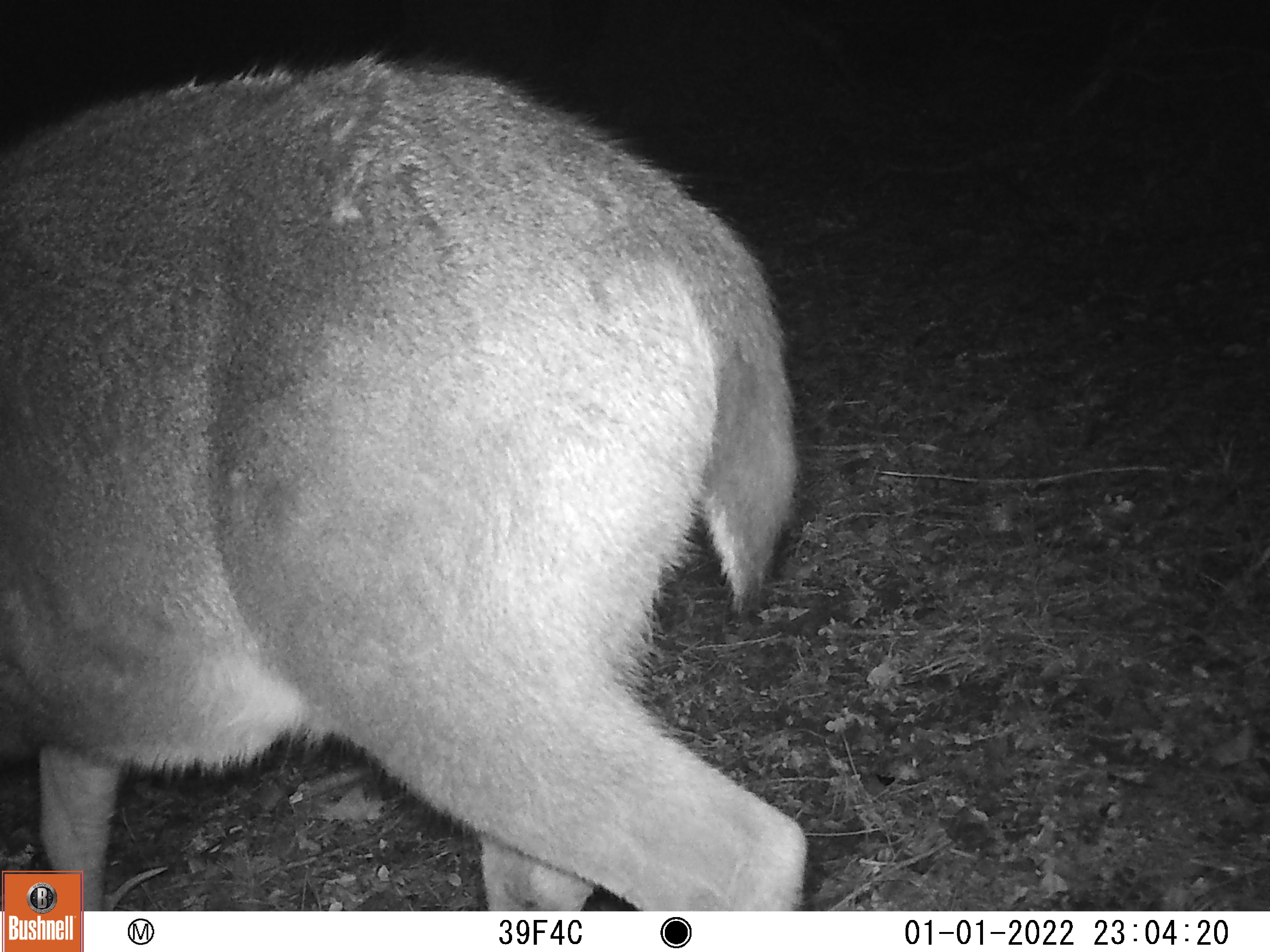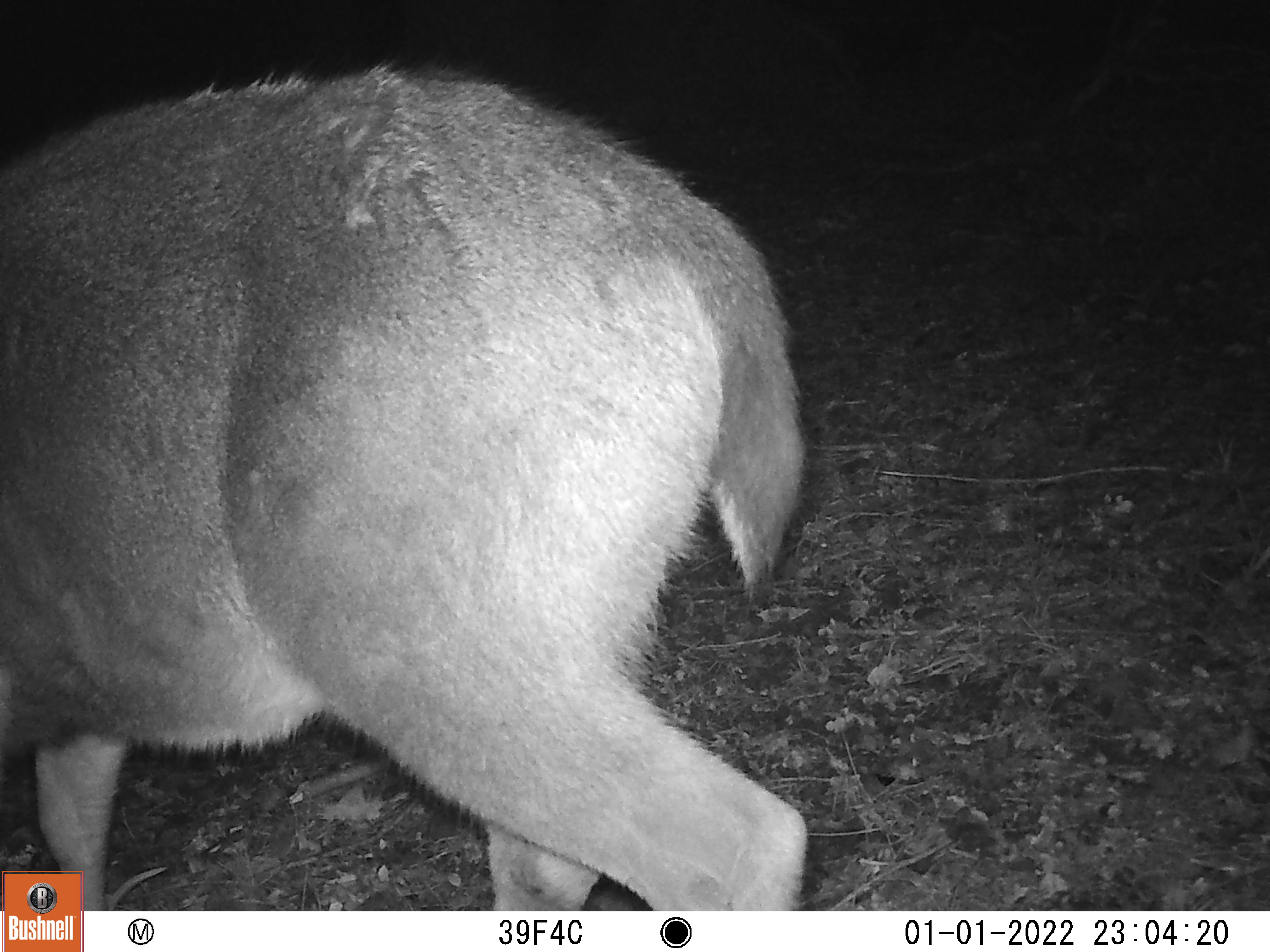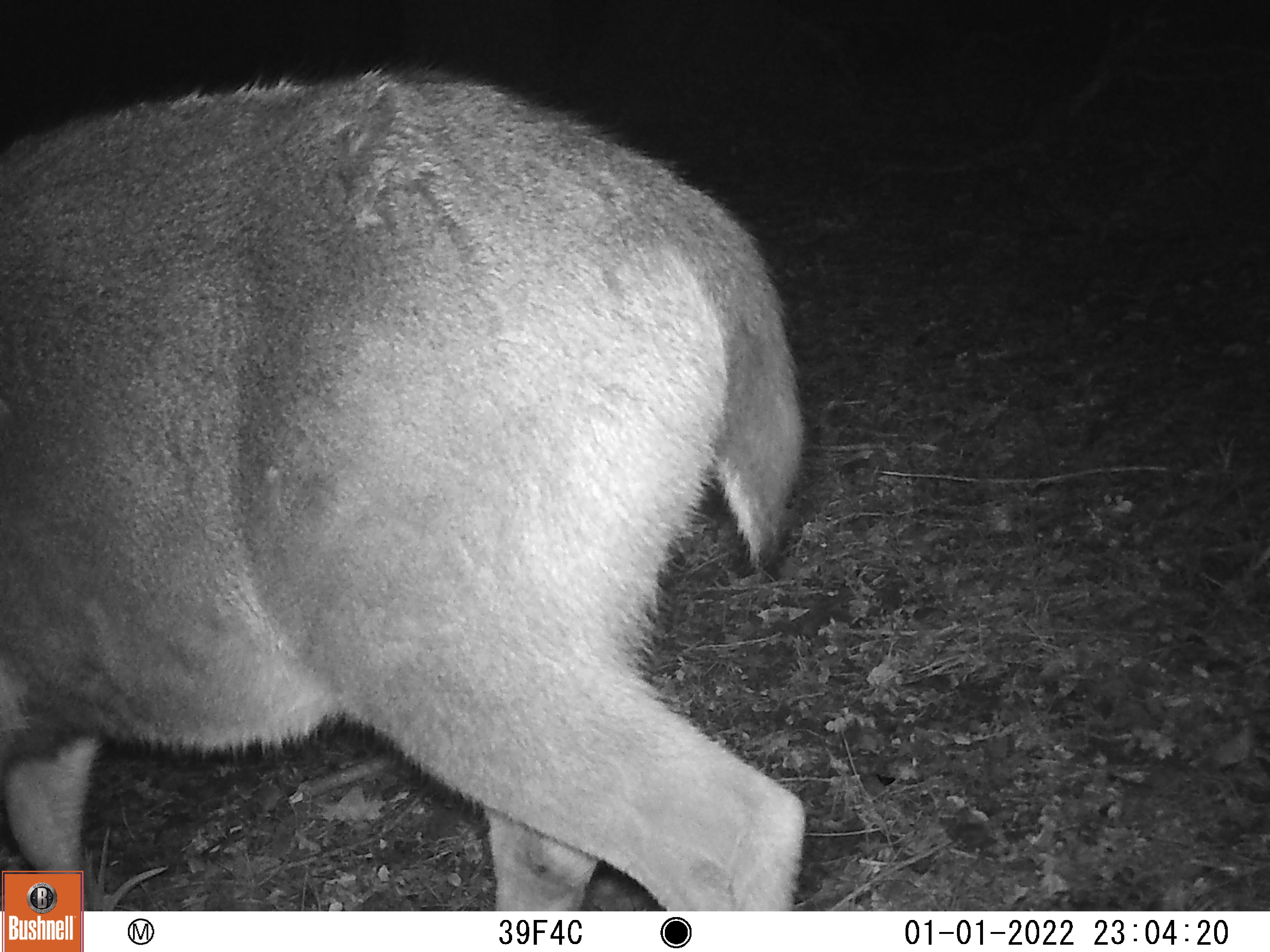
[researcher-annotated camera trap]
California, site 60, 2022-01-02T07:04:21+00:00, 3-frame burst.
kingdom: Animalia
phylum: Chordata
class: Mammalia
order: Artiodactyla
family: Cervidae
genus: Odocoileus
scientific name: Odocoileus hemionus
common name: mule deer